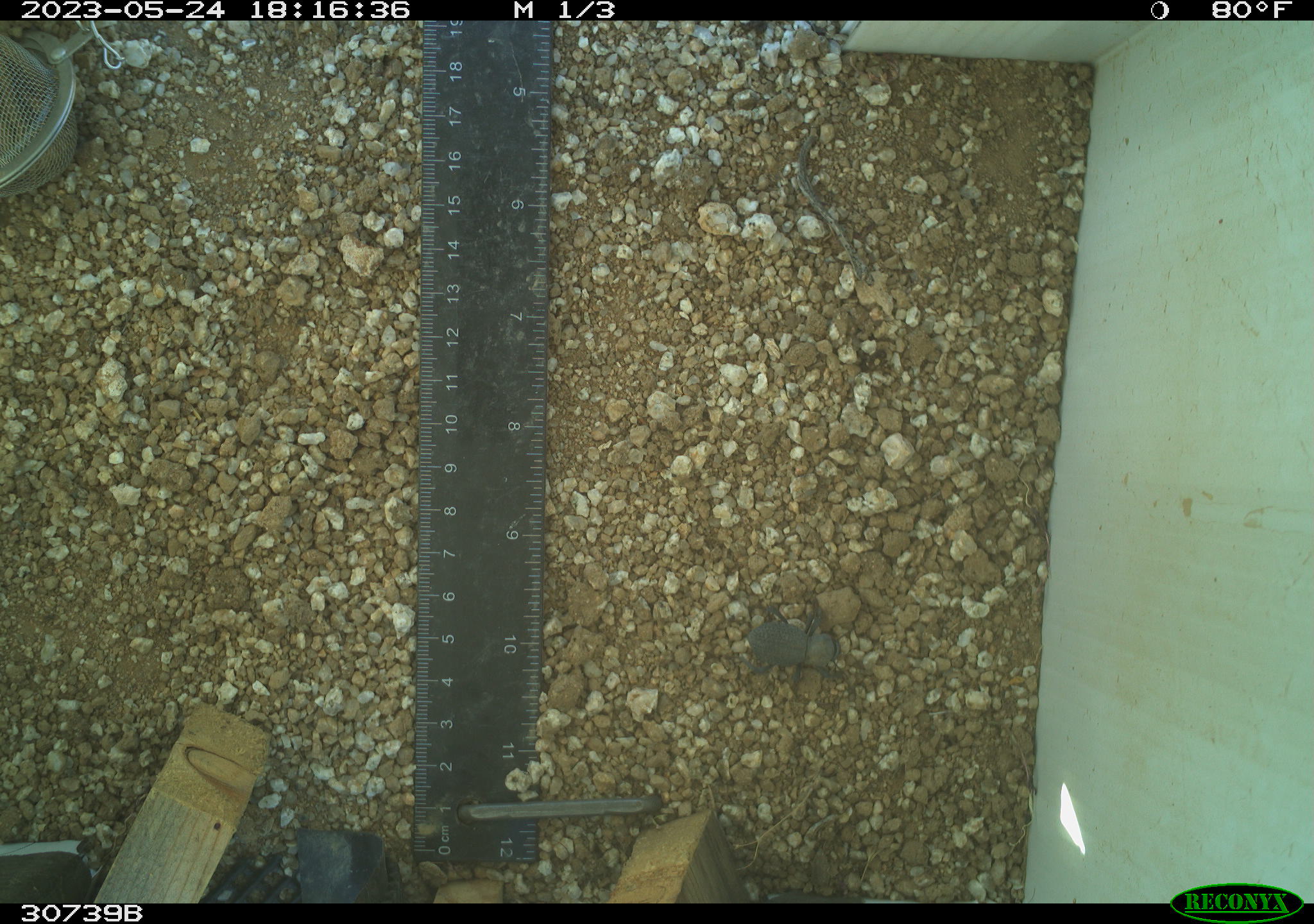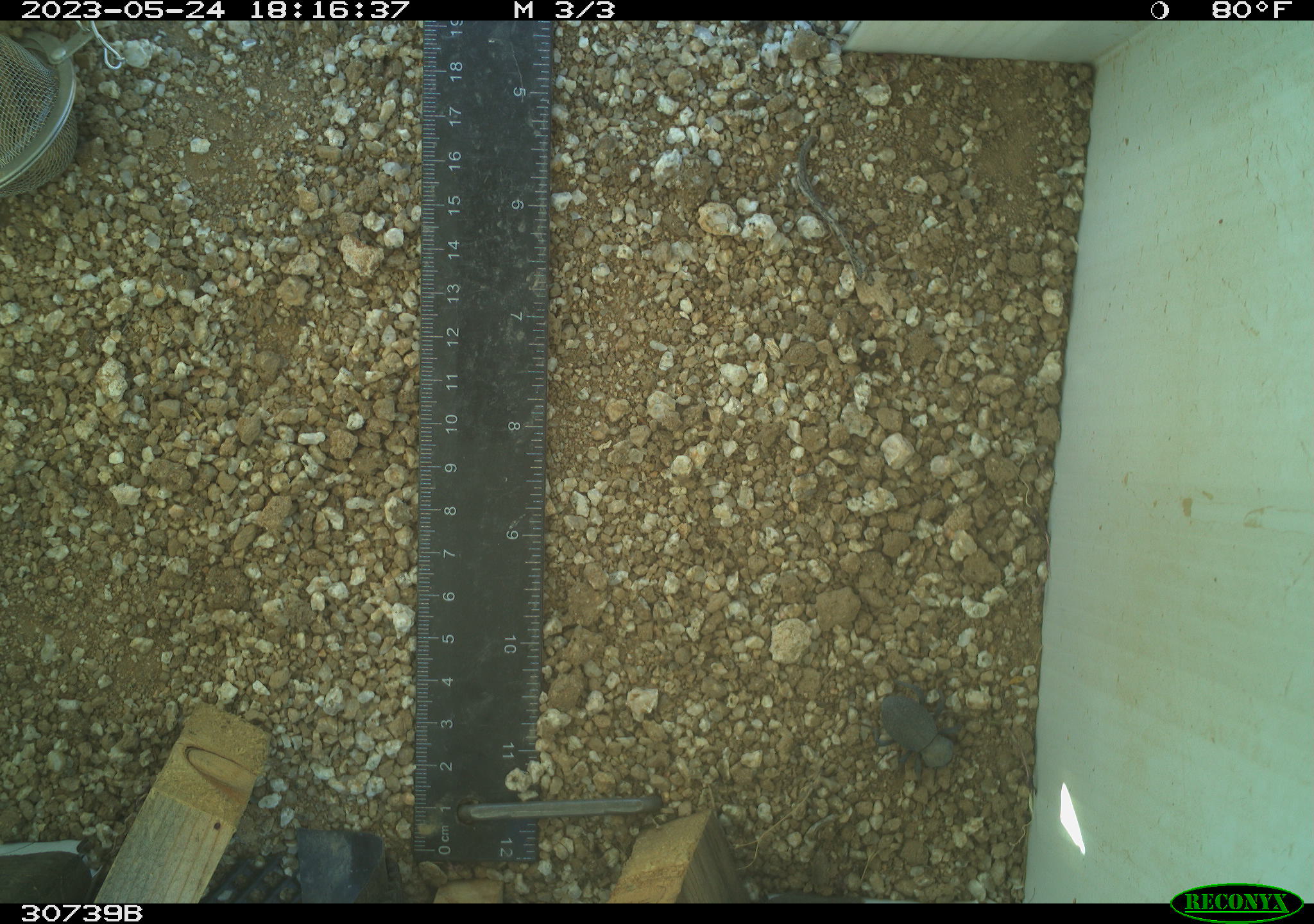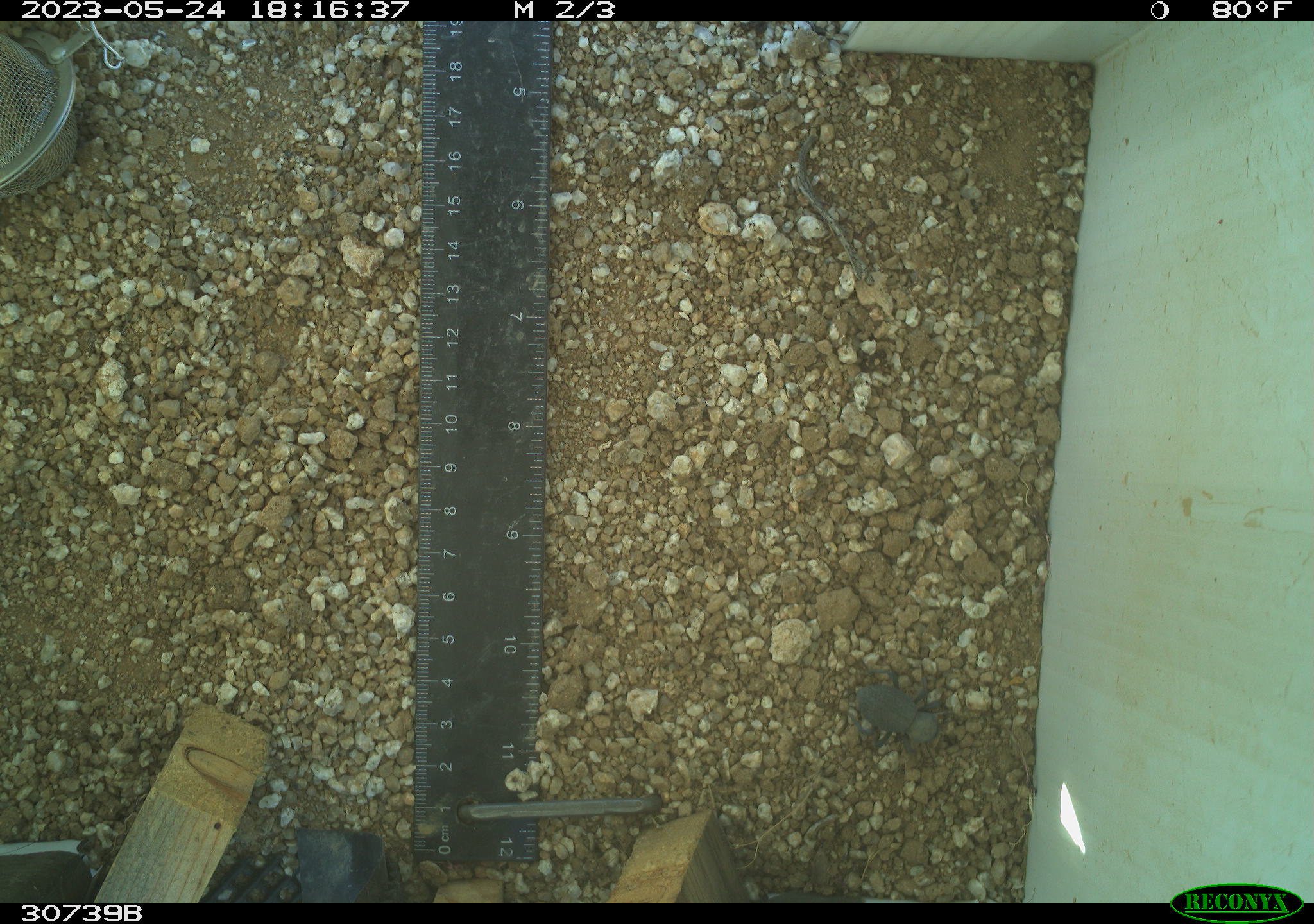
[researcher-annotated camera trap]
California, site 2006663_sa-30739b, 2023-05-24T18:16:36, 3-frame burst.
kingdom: Animalia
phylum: Arthropoda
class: Insecta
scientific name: Insecta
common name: insect